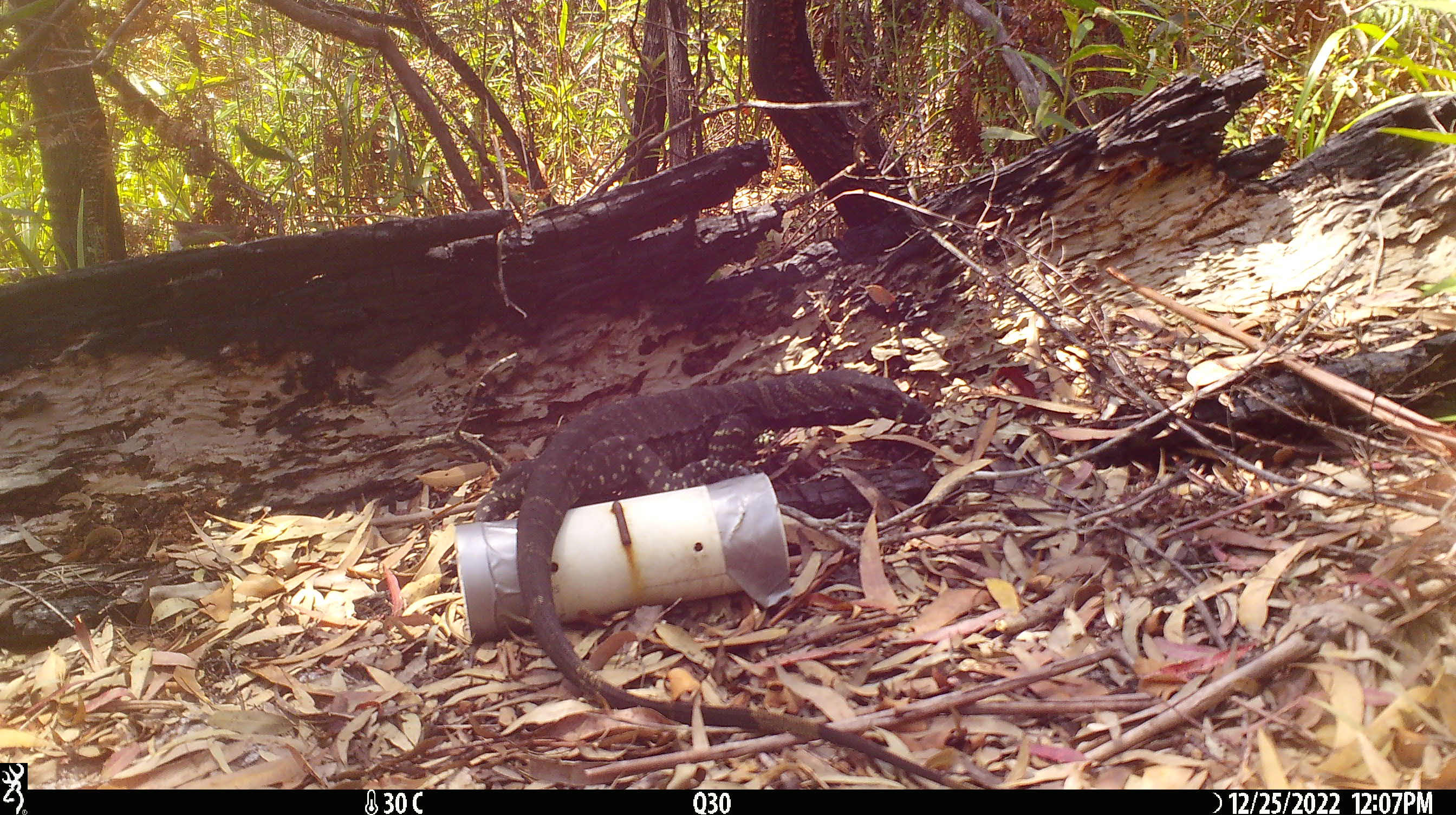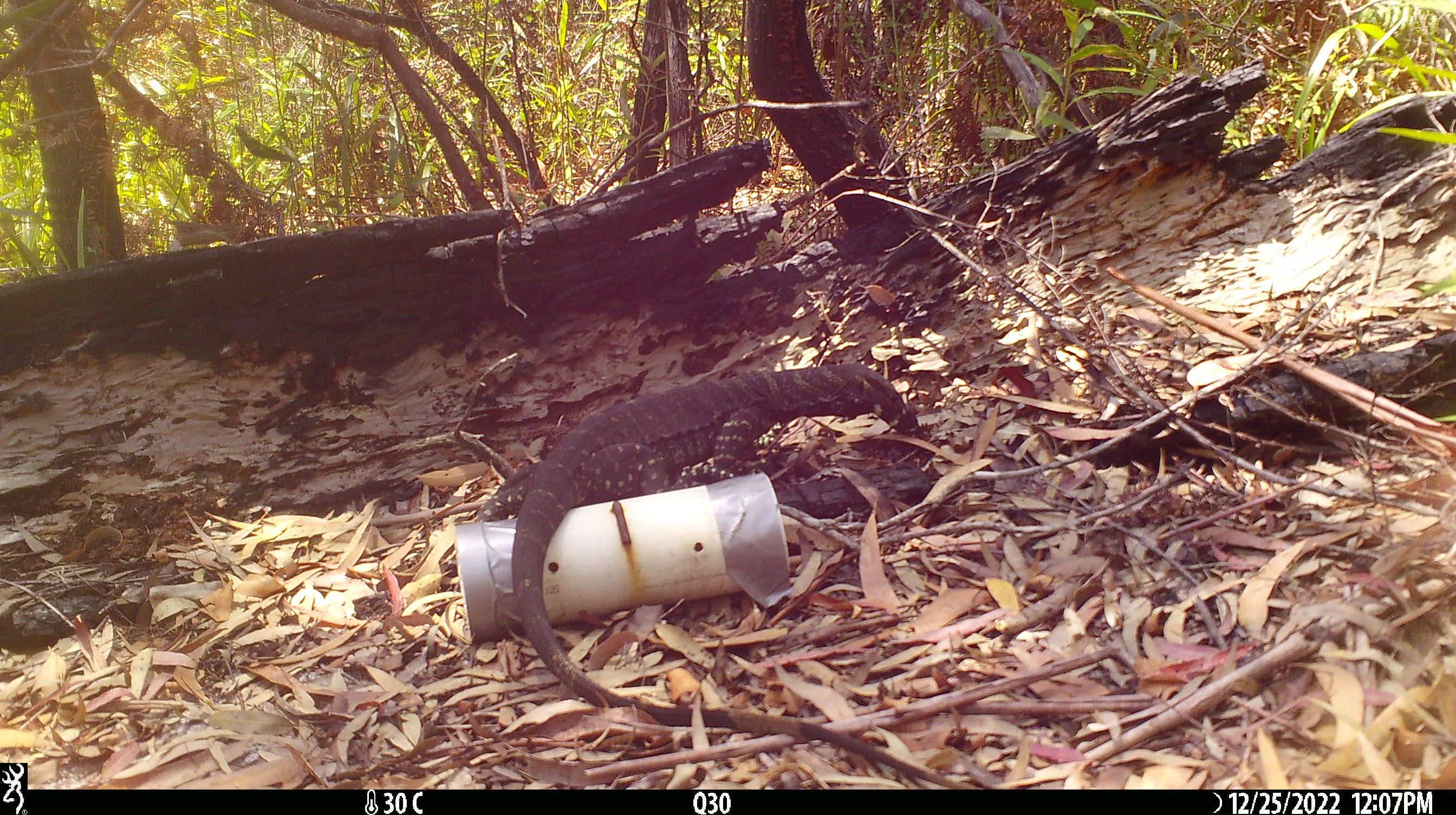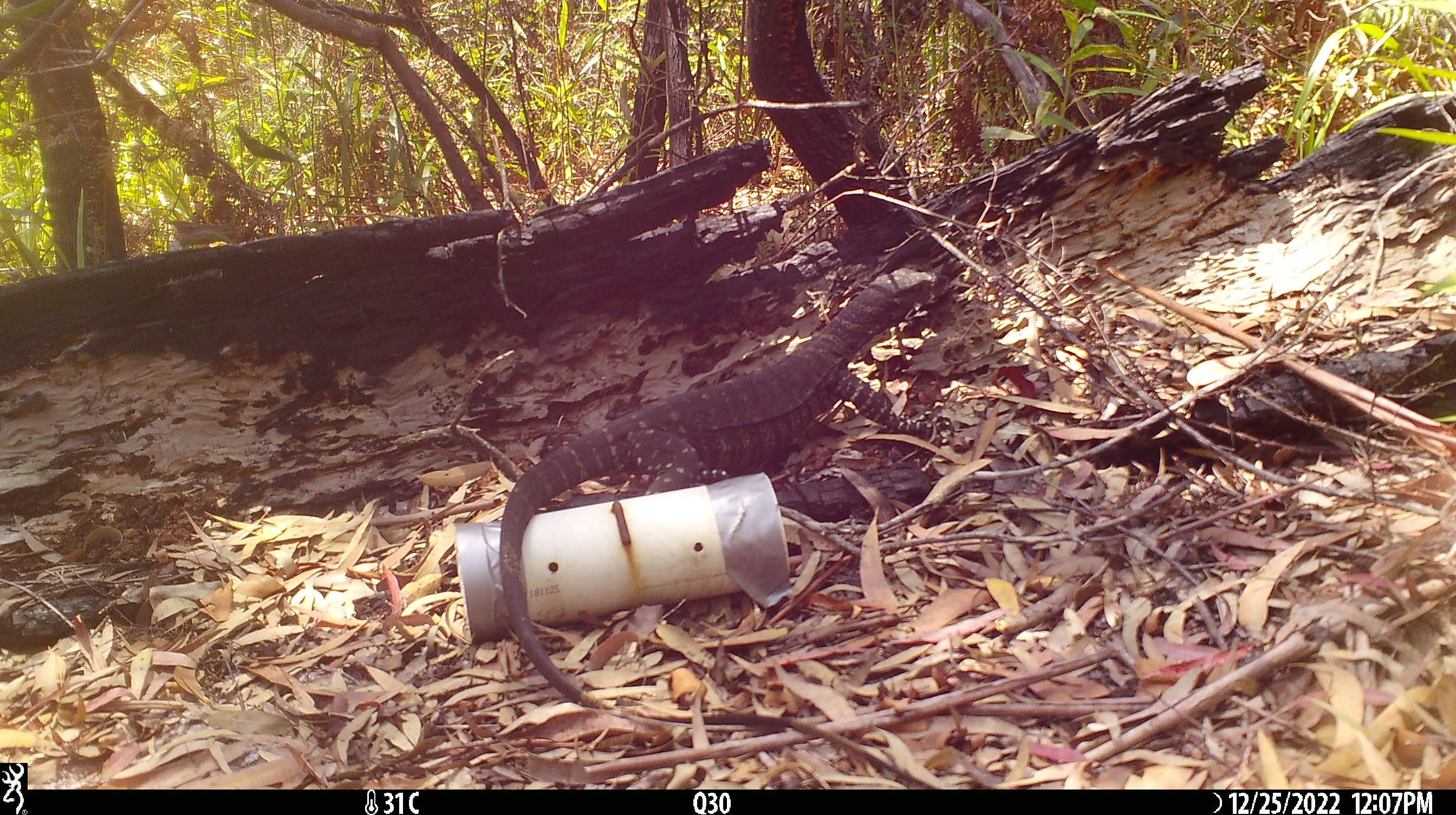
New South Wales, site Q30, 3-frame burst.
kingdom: Animalia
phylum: Chordata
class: Reptilia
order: Squamata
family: Varanidae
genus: Varanus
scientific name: Varanus varius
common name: lace monitor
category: goanna